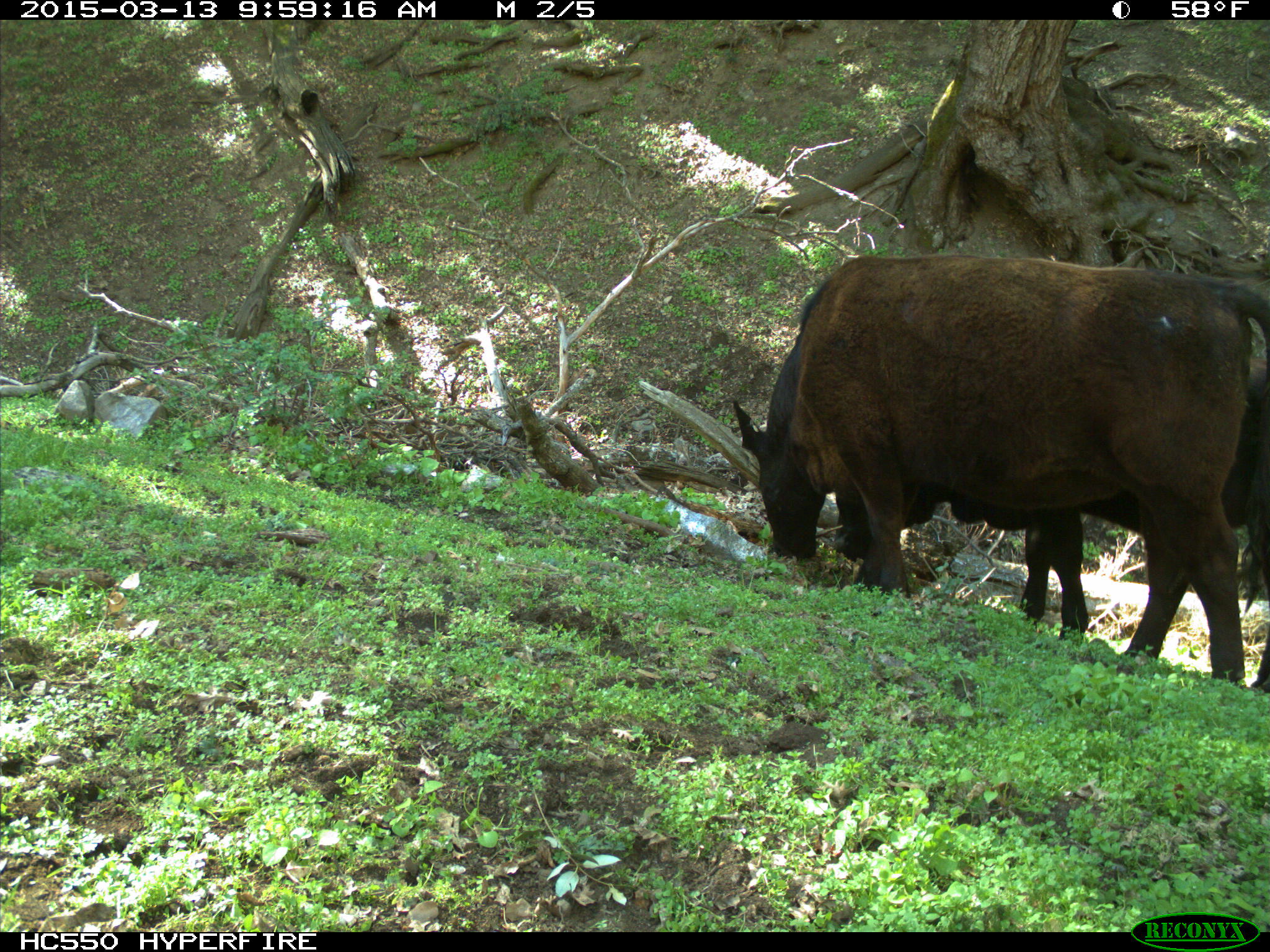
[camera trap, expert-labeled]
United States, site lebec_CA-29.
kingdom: Animalia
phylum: Chordata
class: Mammalia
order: Artiodactyla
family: Bovidae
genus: Bos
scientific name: Bos taurus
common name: domestic cow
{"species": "Bos taurus (domestic cow)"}